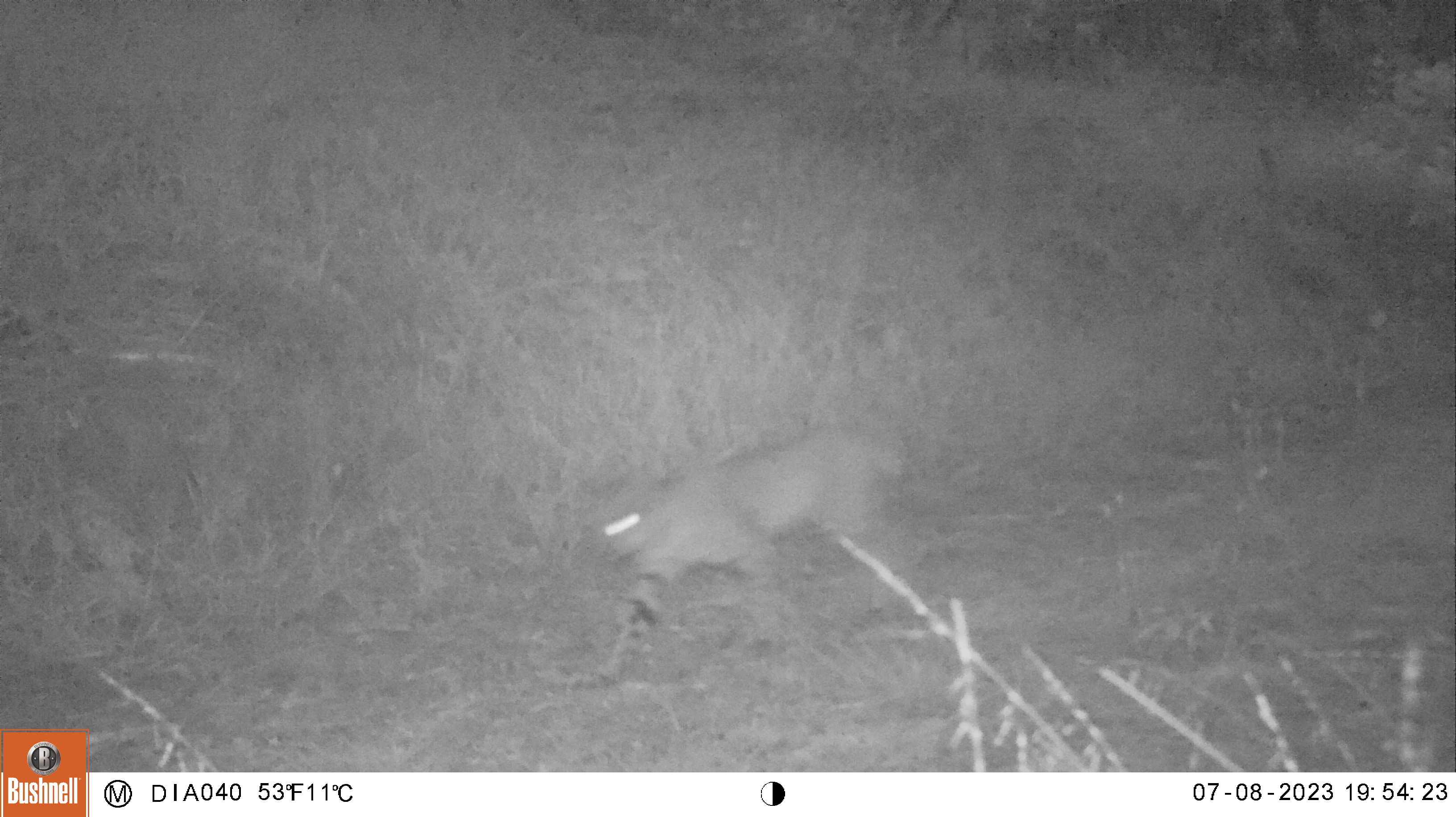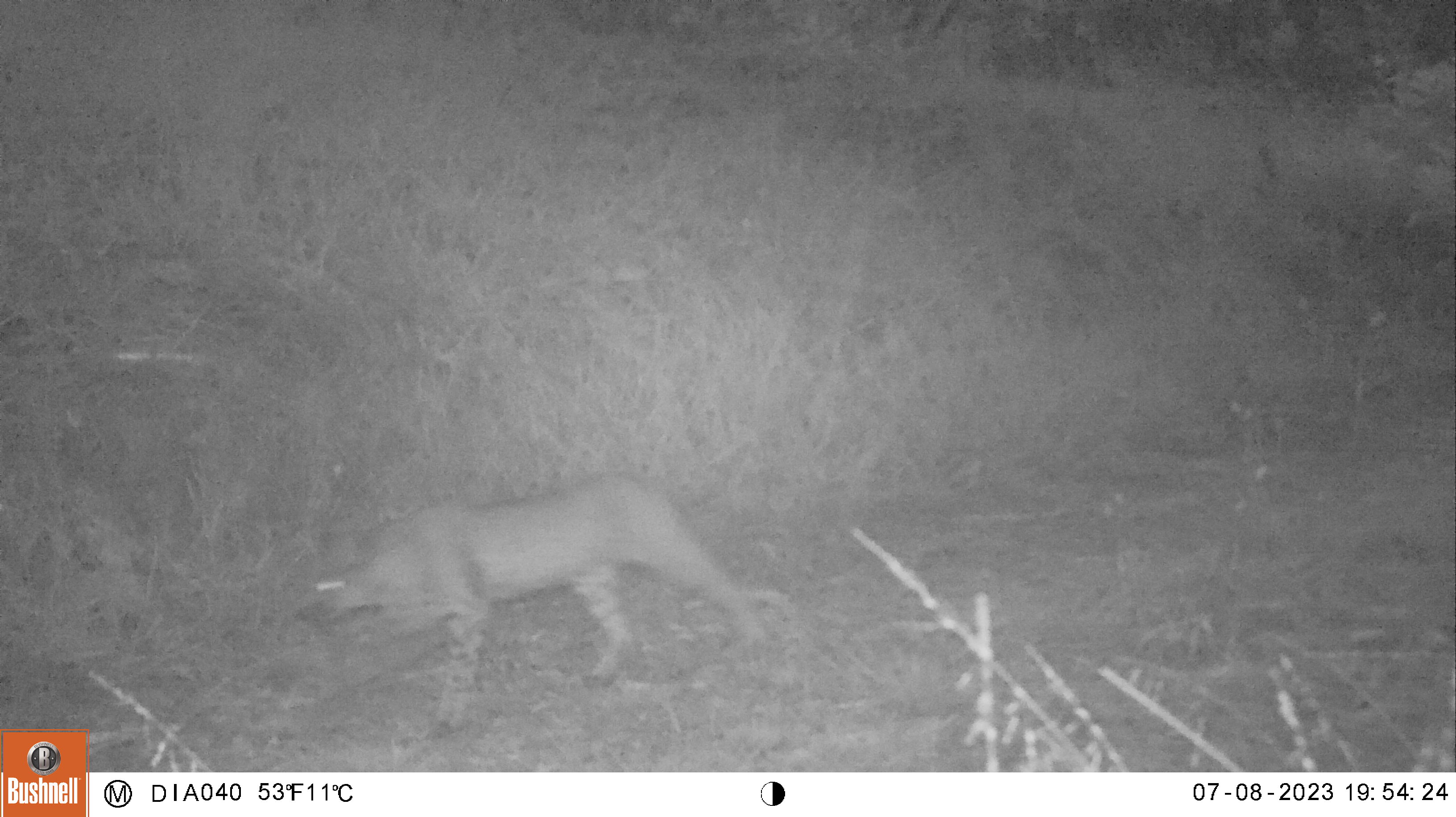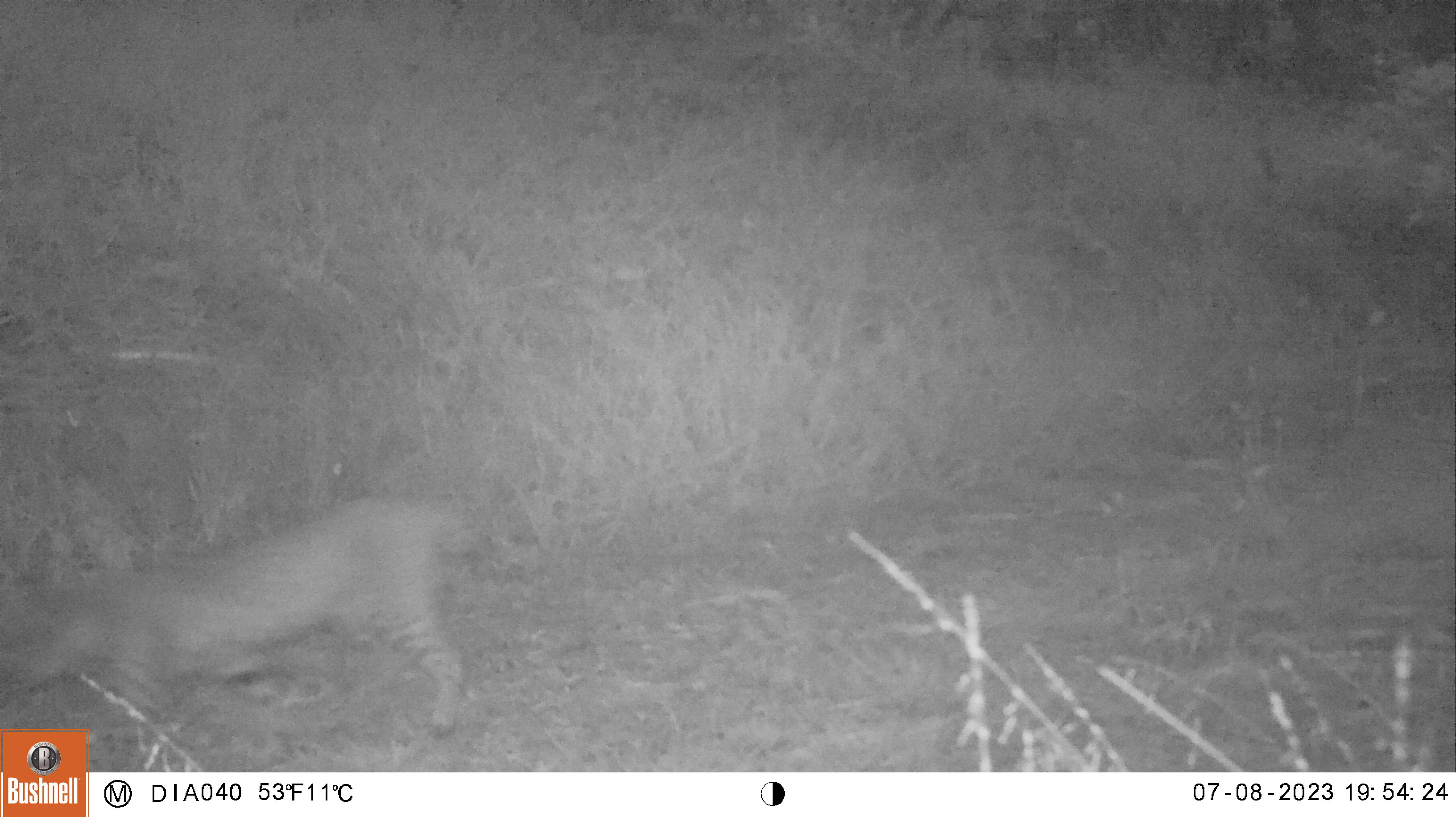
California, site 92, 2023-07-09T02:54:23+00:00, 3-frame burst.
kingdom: Animalia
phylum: Chordata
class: Mammalia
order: Carnivora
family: Felidae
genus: Lynx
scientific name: Lynx rufus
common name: bobcat